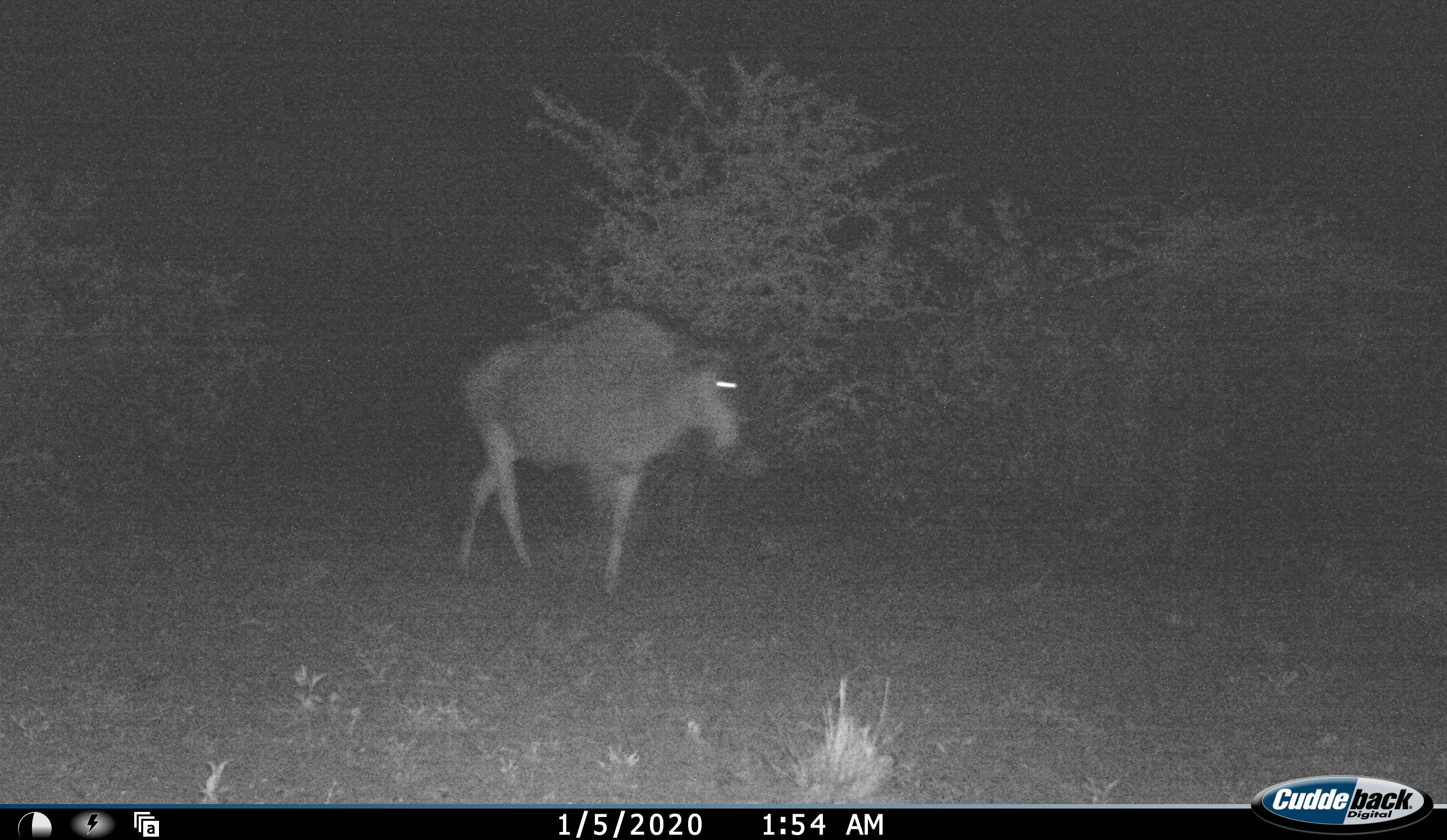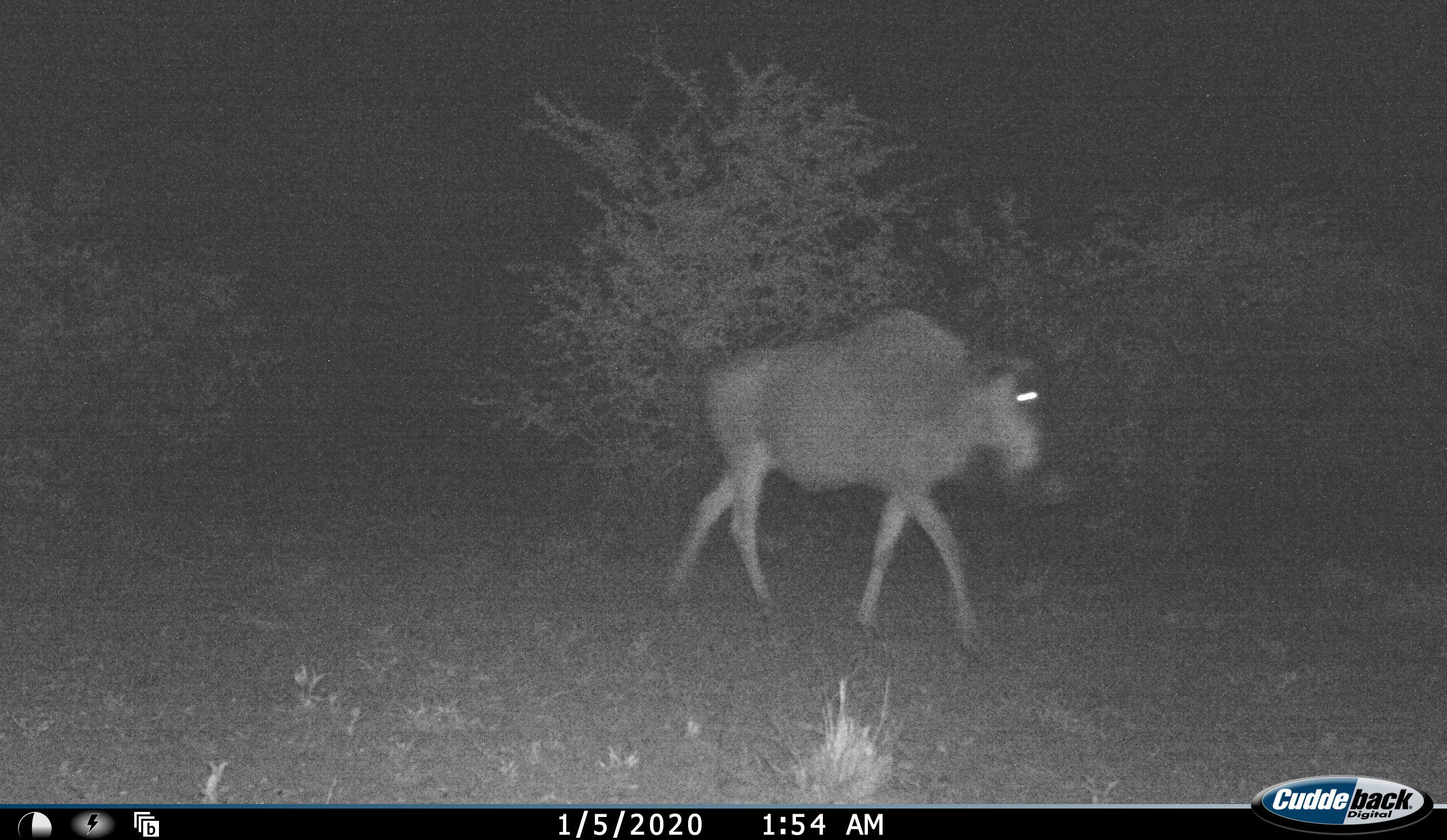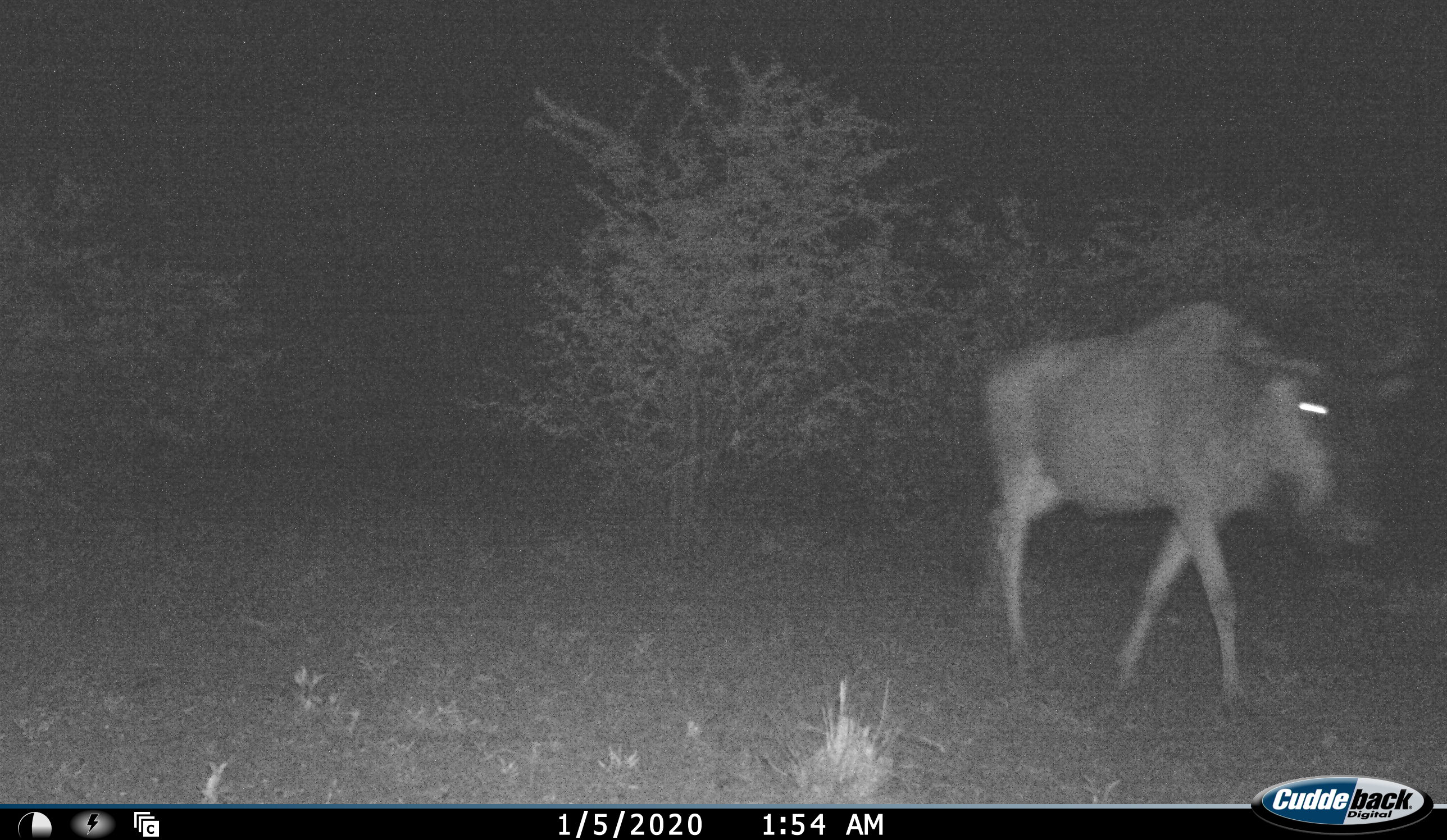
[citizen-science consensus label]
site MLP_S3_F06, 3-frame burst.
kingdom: Animalia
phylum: Chordata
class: Mammalia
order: Artiodactyla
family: Bovidae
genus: Connochaetes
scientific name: Connochaetes taurinus taurinus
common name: blue wildebeest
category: wildebeestblue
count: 1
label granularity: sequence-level